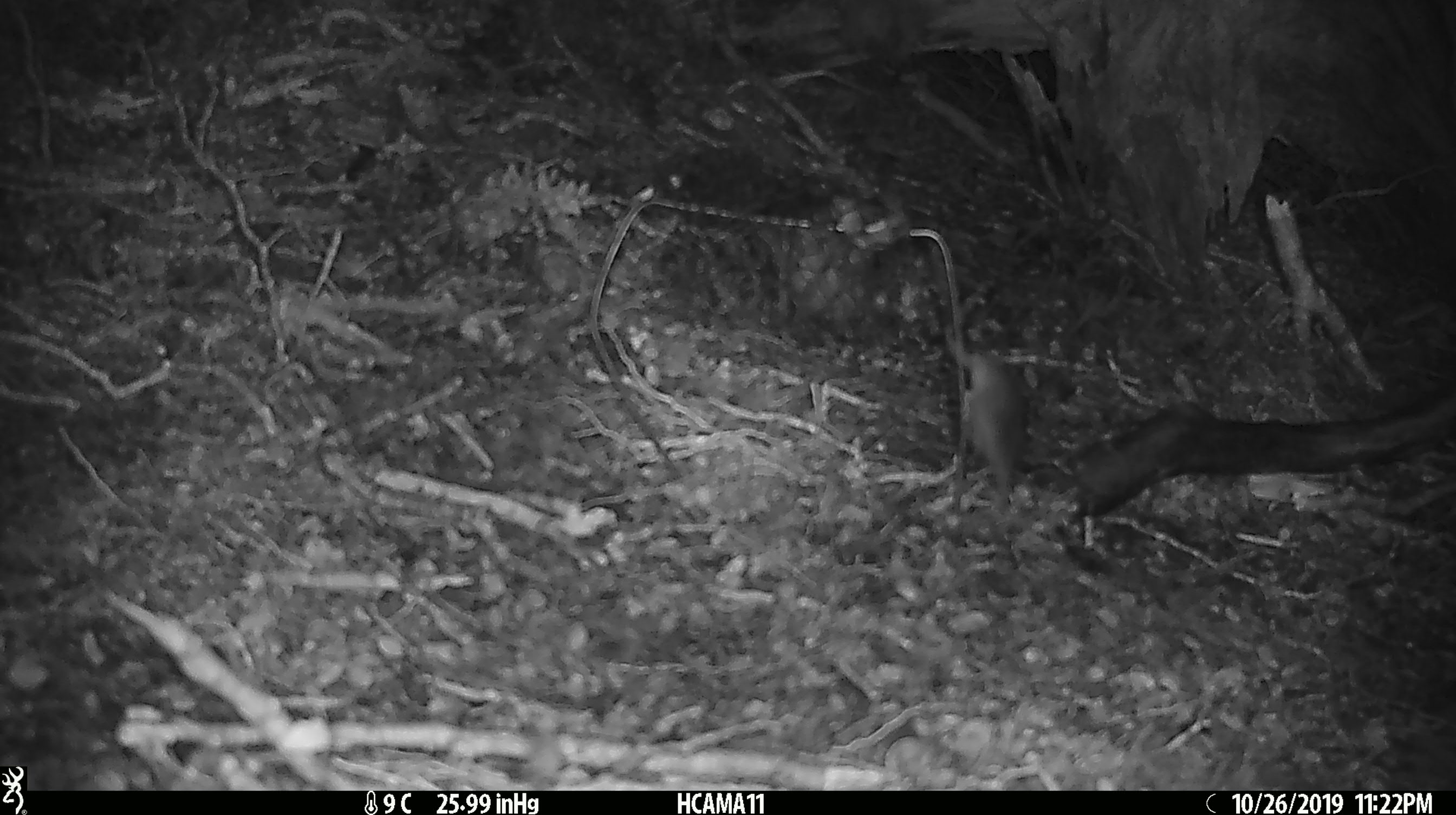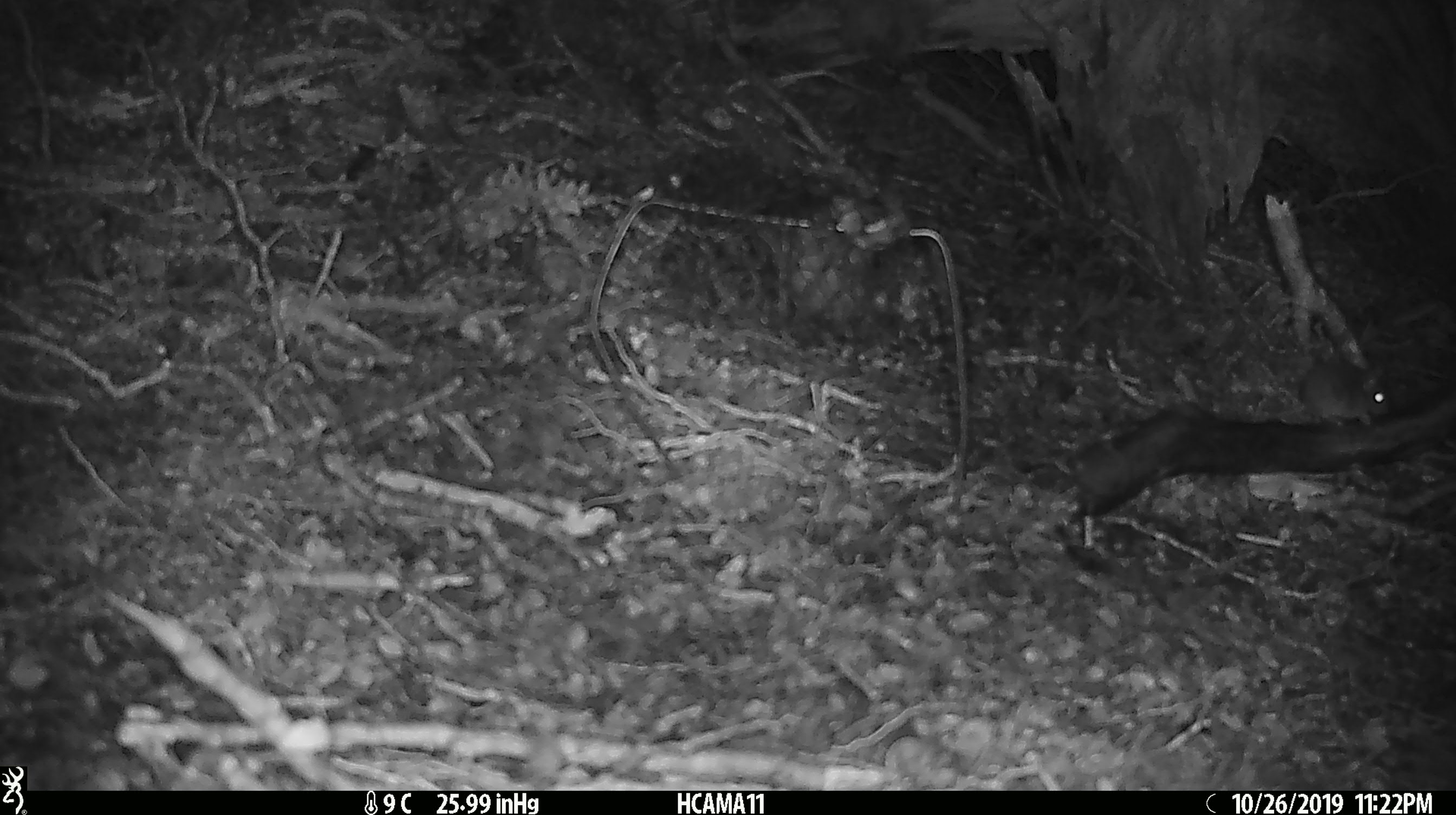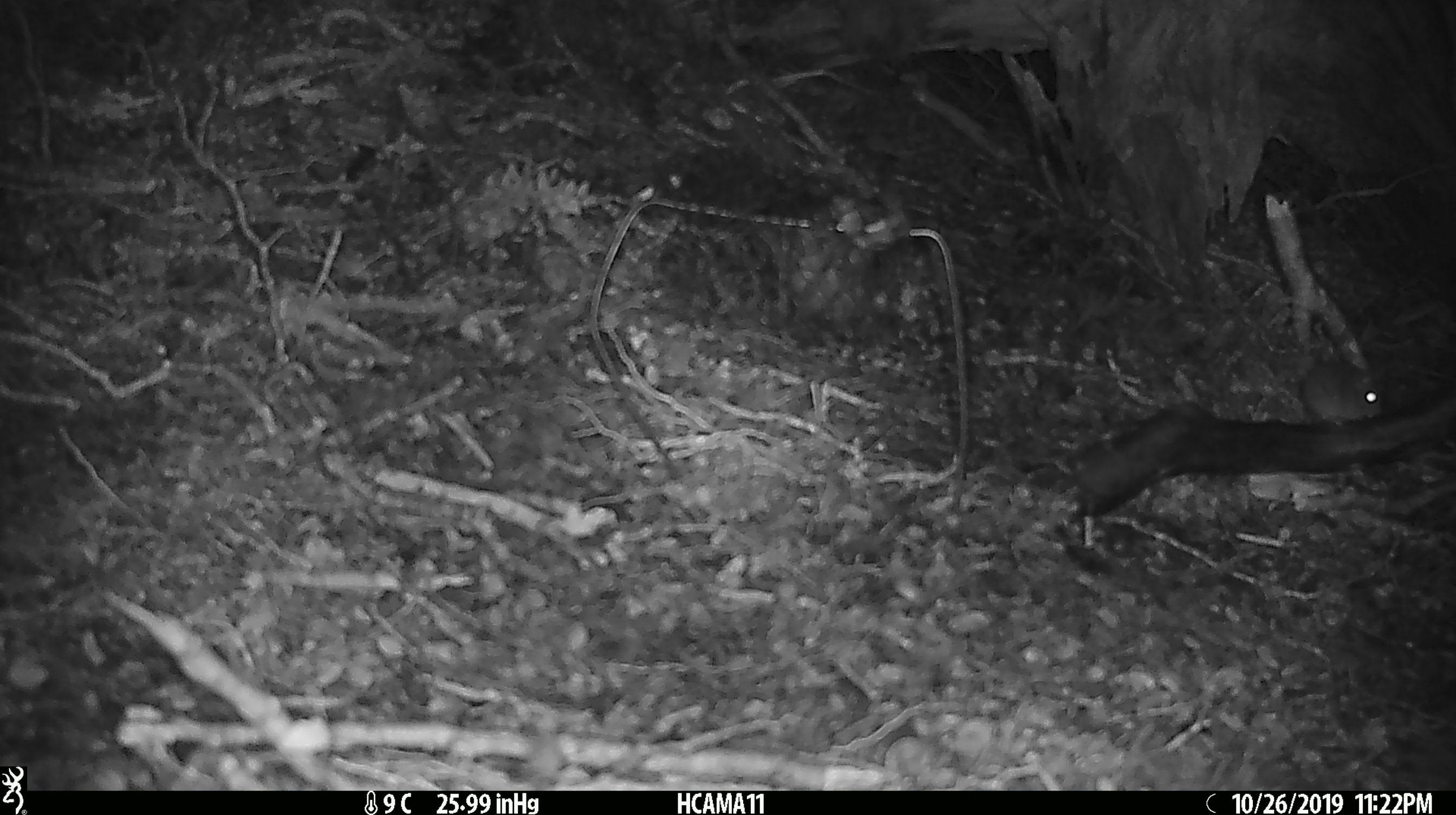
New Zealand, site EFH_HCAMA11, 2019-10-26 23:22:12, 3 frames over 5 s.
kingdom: Animalia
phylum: Chordata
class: Mammalia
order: Rodentia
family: Muridae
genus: Mus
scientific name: Mus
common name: mouse